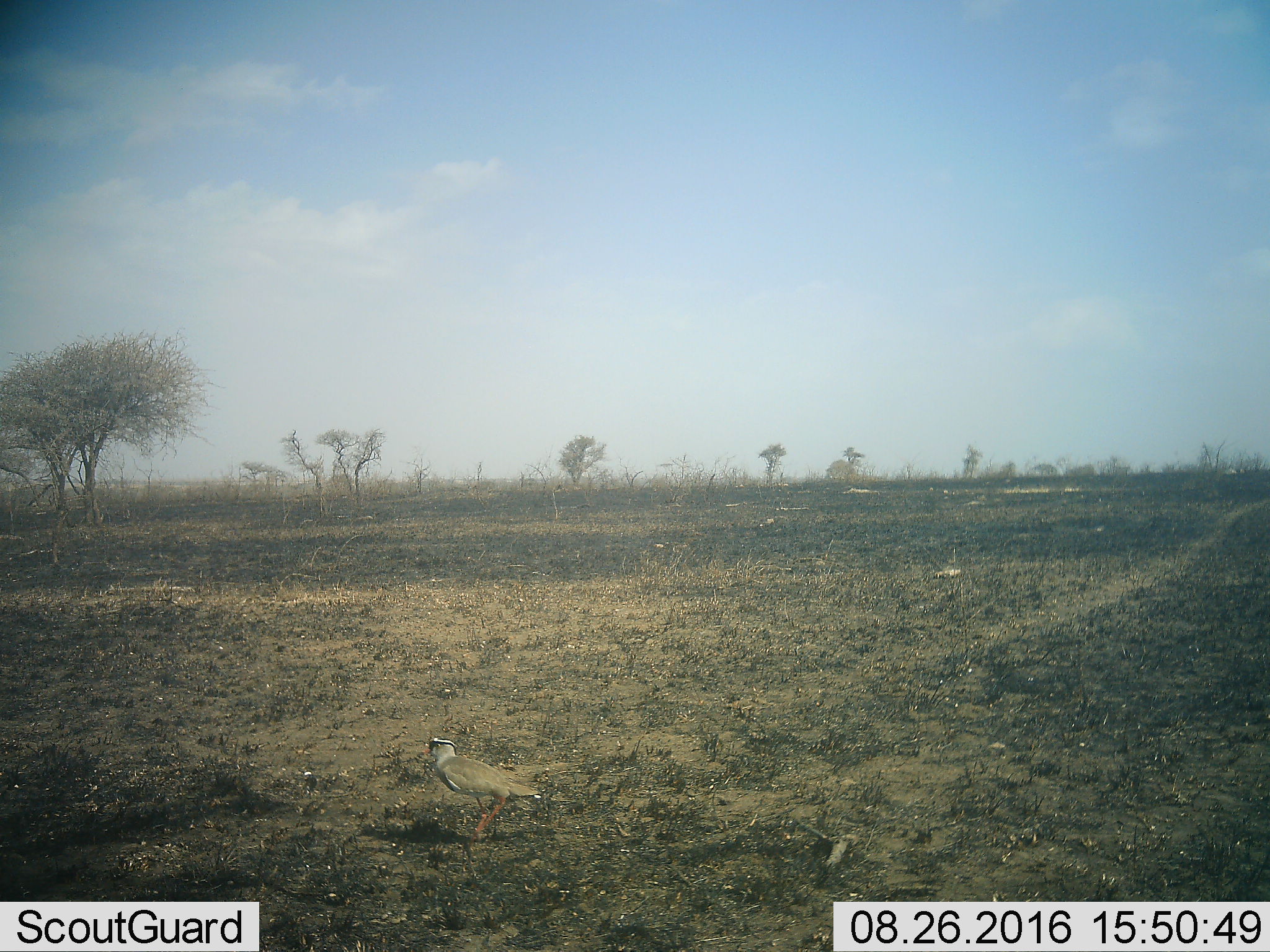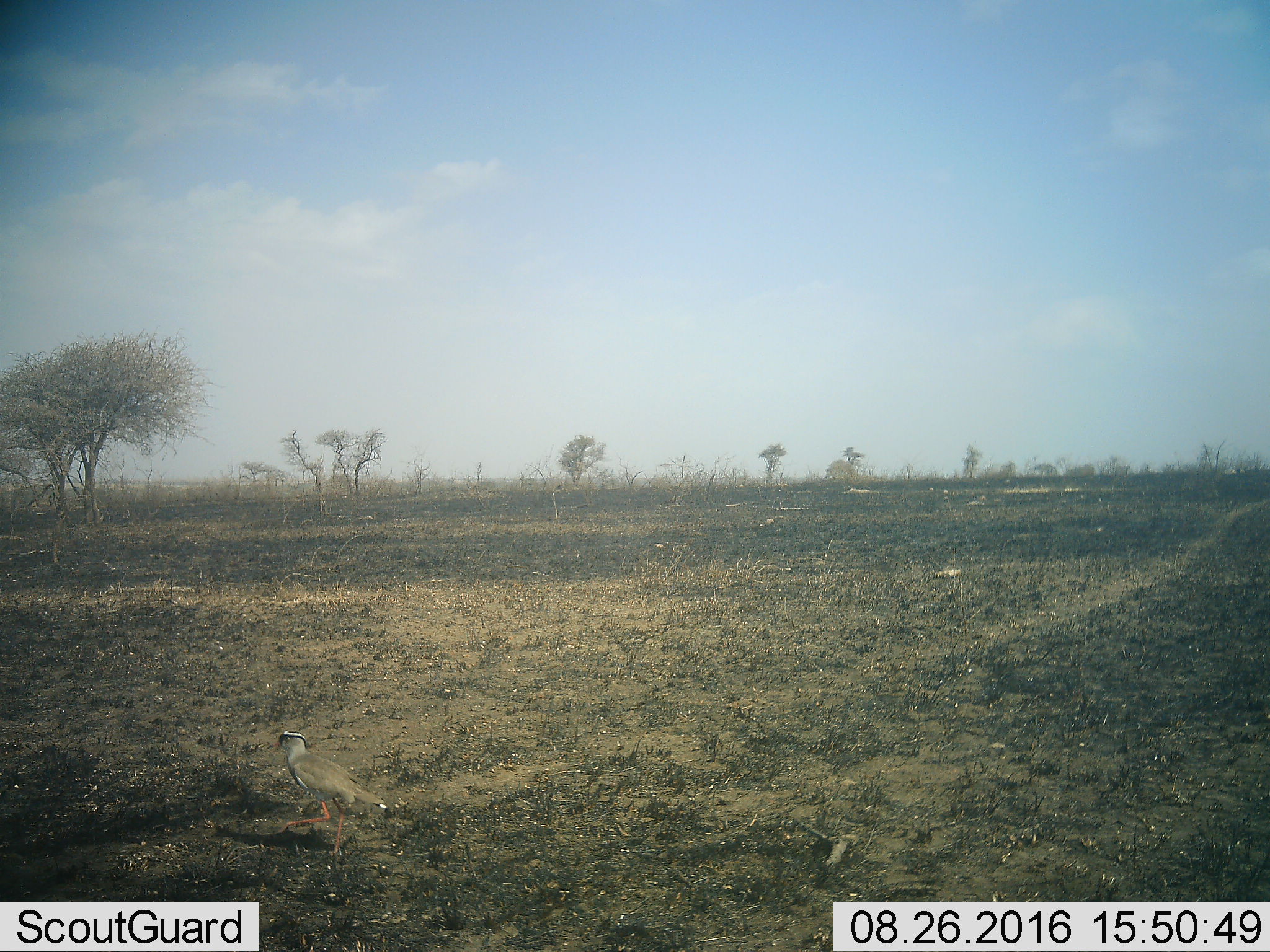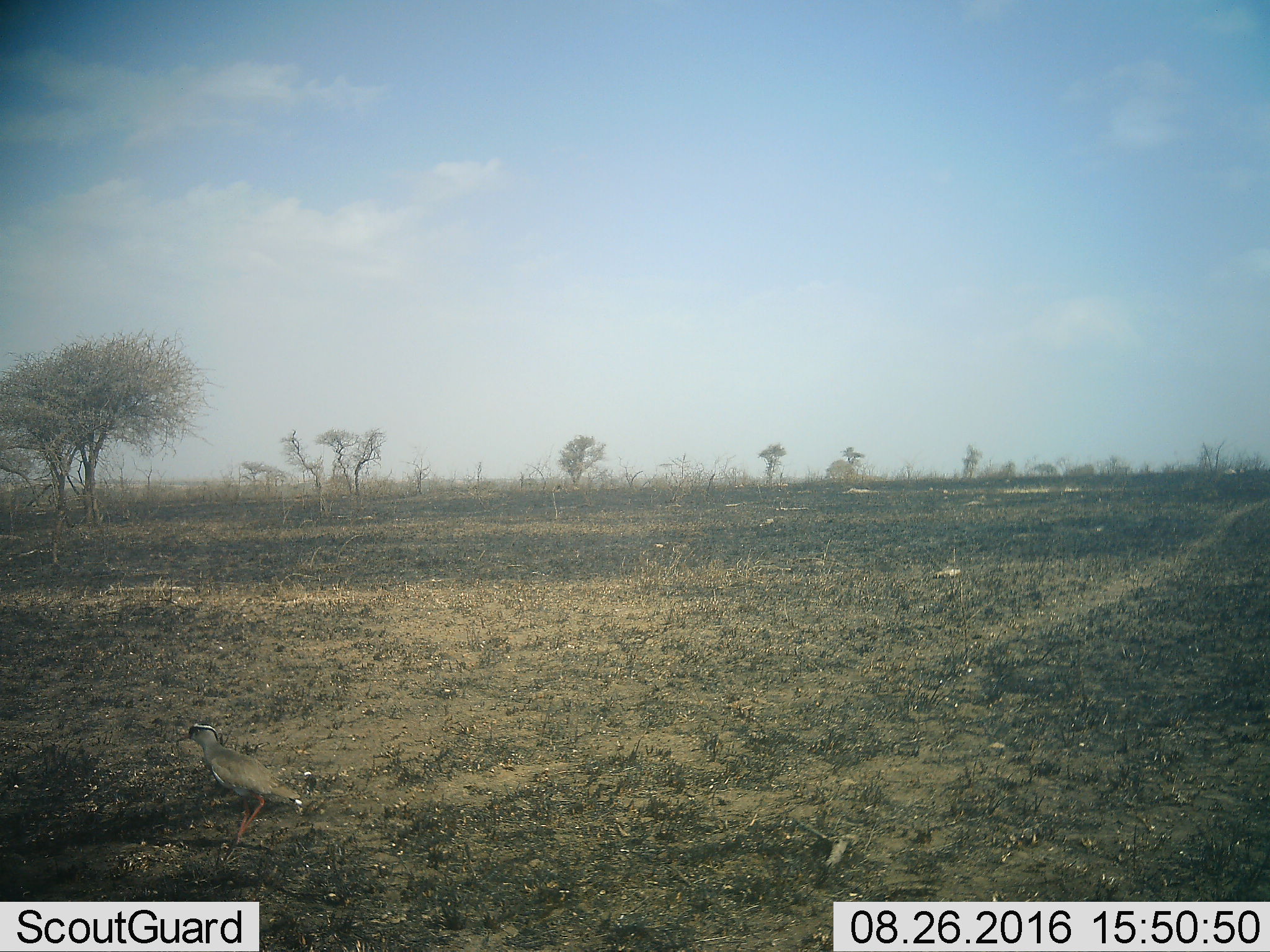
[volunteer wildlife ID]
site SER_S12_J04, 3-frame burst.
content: unidentified animal